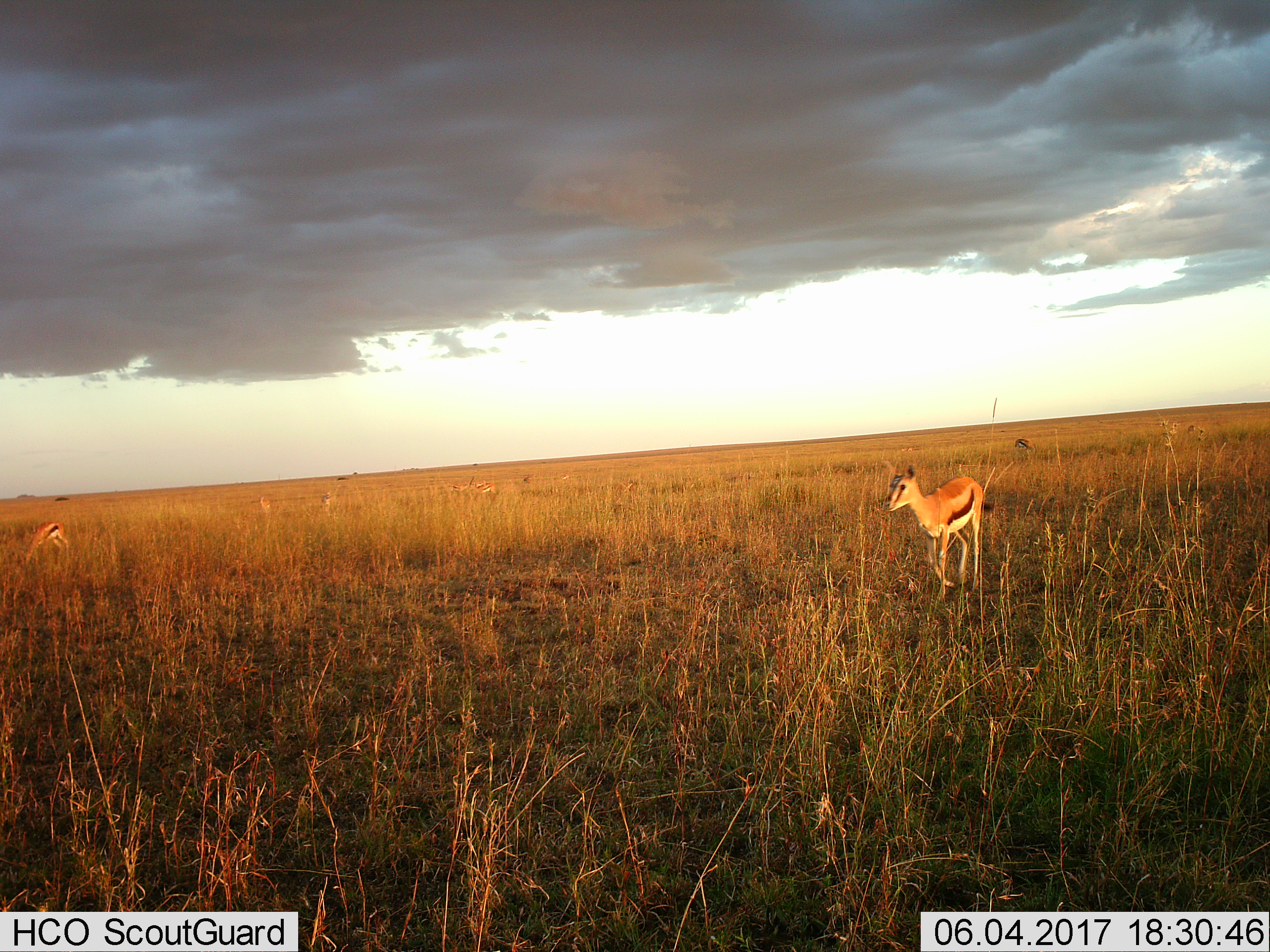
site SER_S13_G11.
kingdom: Animalia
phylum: Chordata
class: Mammalia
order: Artiodactyla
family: Bovidae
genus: Eudorcas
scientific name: Eudorcas thomsonii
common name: thomson's gazelle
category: gazellethomsons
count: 7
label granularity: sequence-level